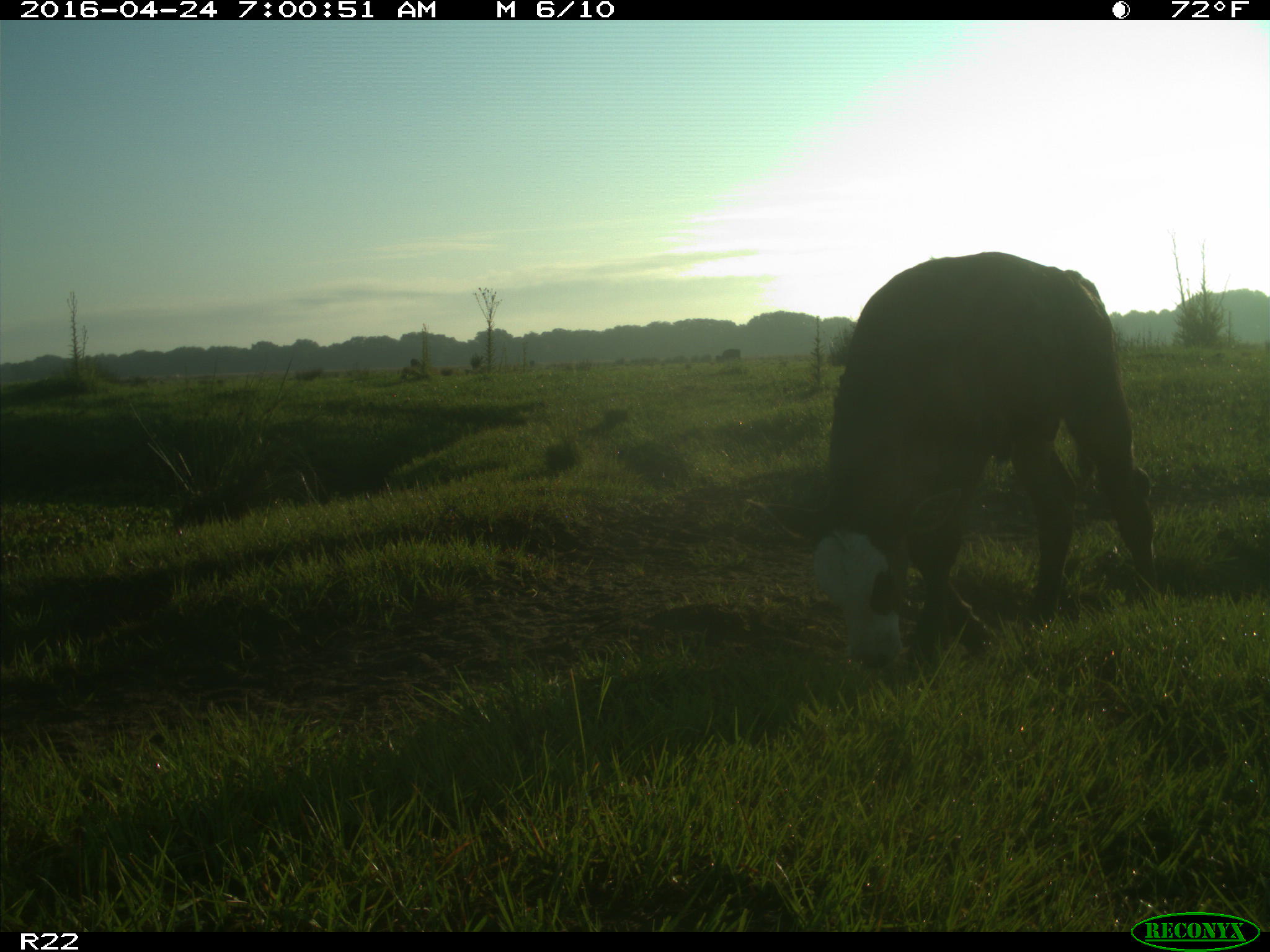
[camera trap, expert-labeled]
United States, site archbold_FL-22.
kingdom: Animalia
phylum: Chordata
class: Mammalia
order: Artiodactyla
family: Bovidae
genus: Bos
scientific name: Bos taurus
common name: domestic cow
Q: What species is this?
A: Bos taurus (domestic cow).